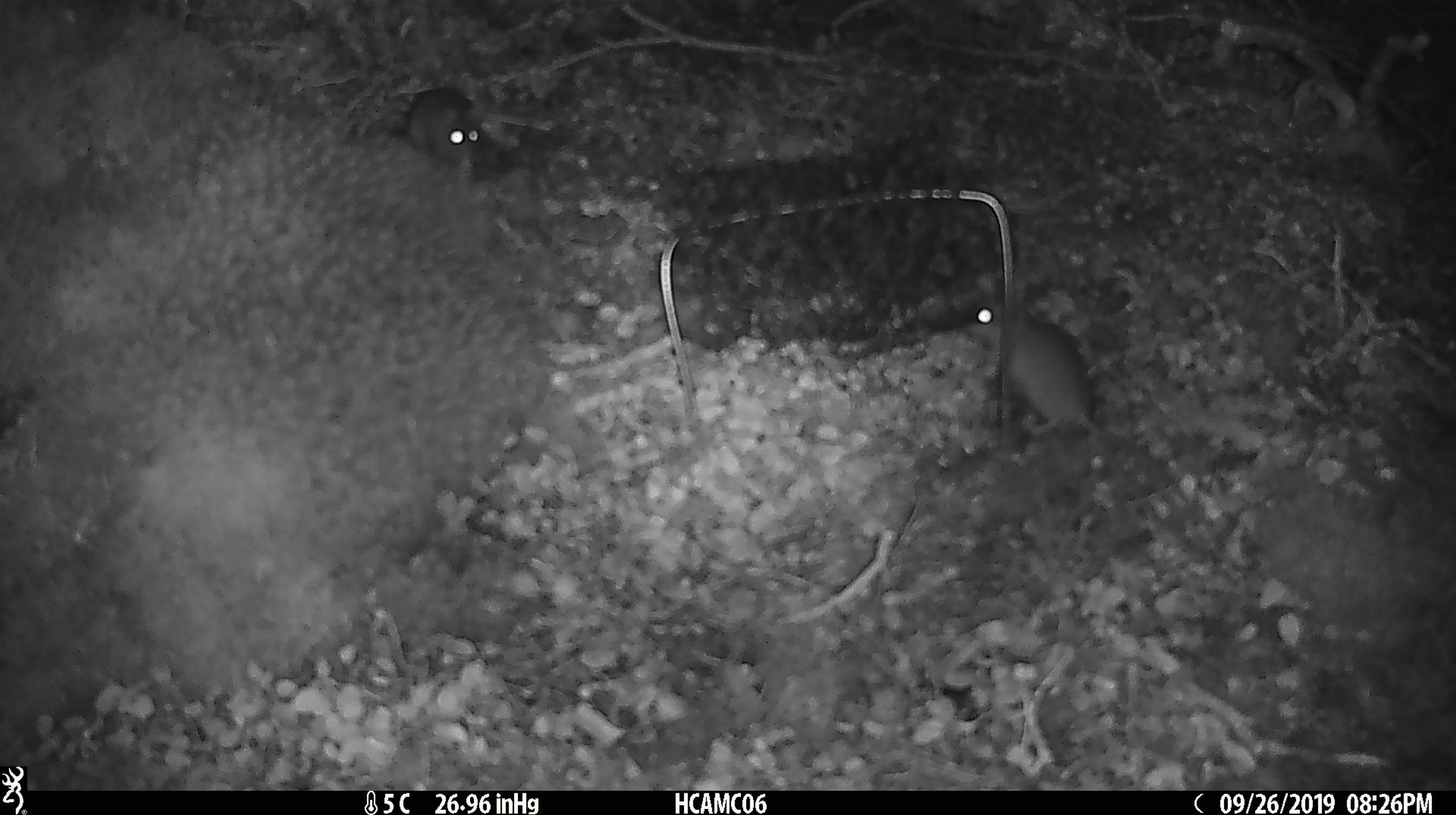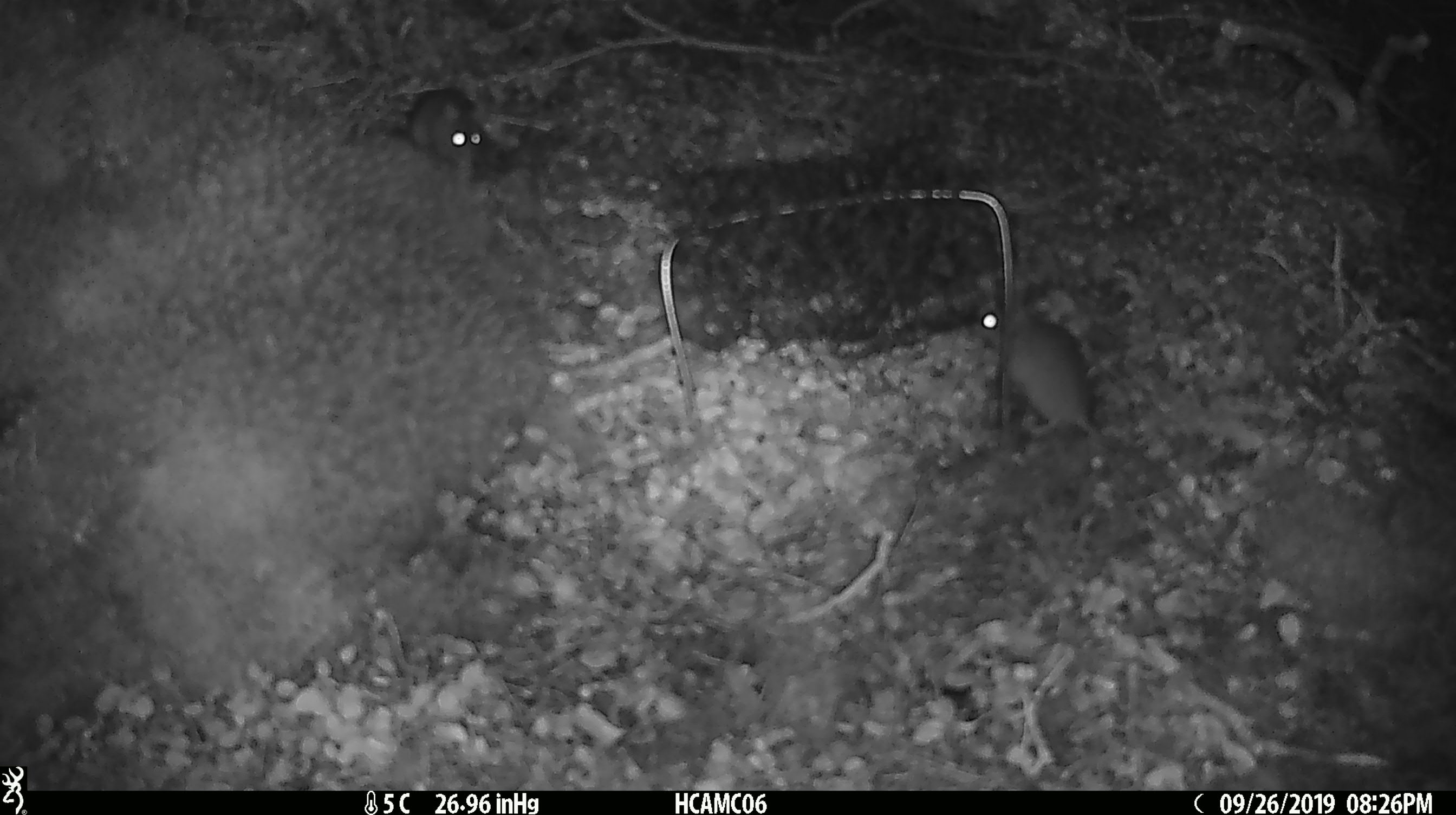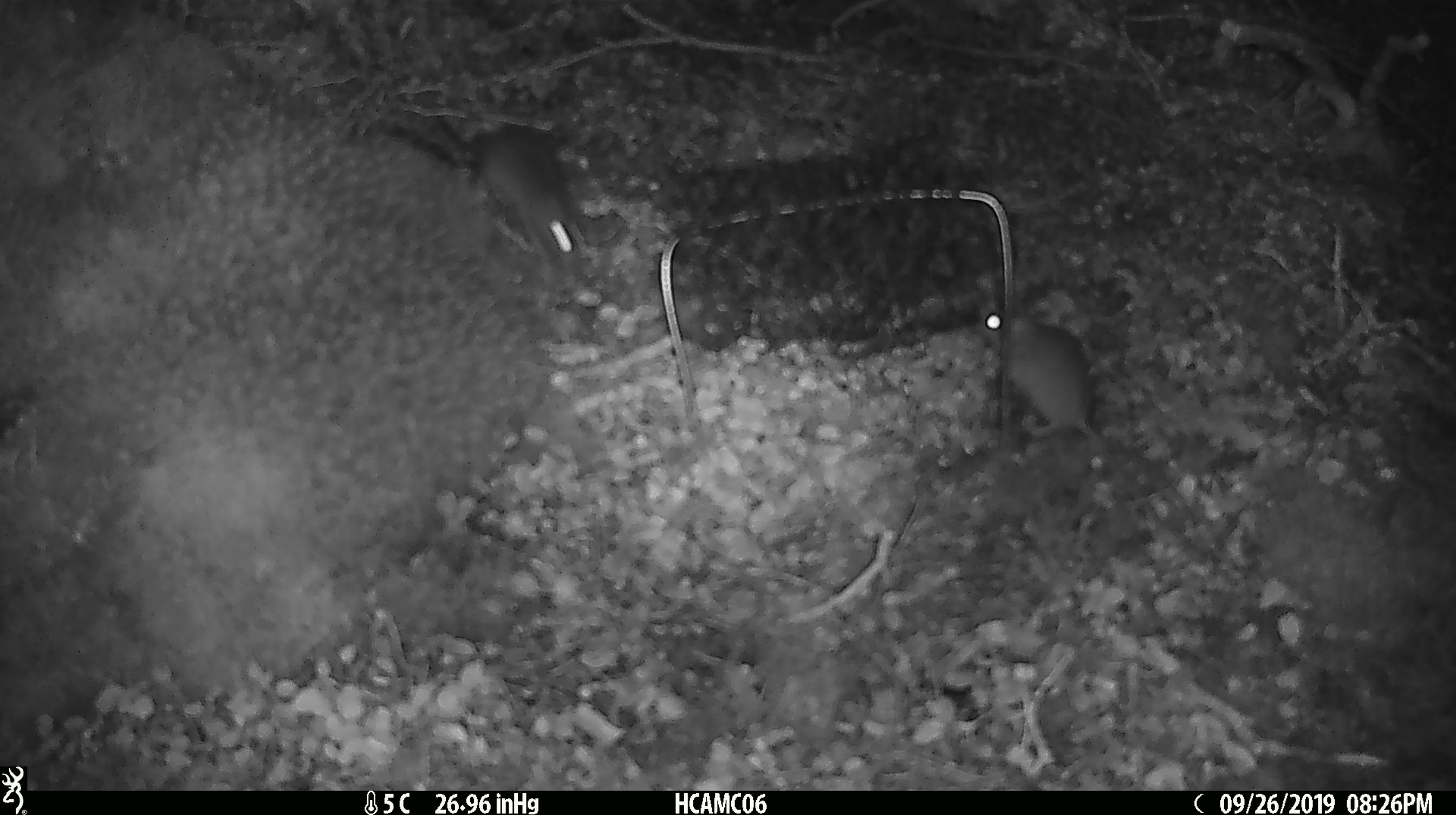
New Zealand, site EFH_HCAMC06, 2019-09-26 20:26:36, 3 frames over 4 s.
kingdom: Animalia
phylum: Chordata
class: Mammalia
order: Rodentia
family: Muridae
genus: Mus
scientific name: Mus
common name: mouse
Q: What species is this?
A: Mouse (Mus).